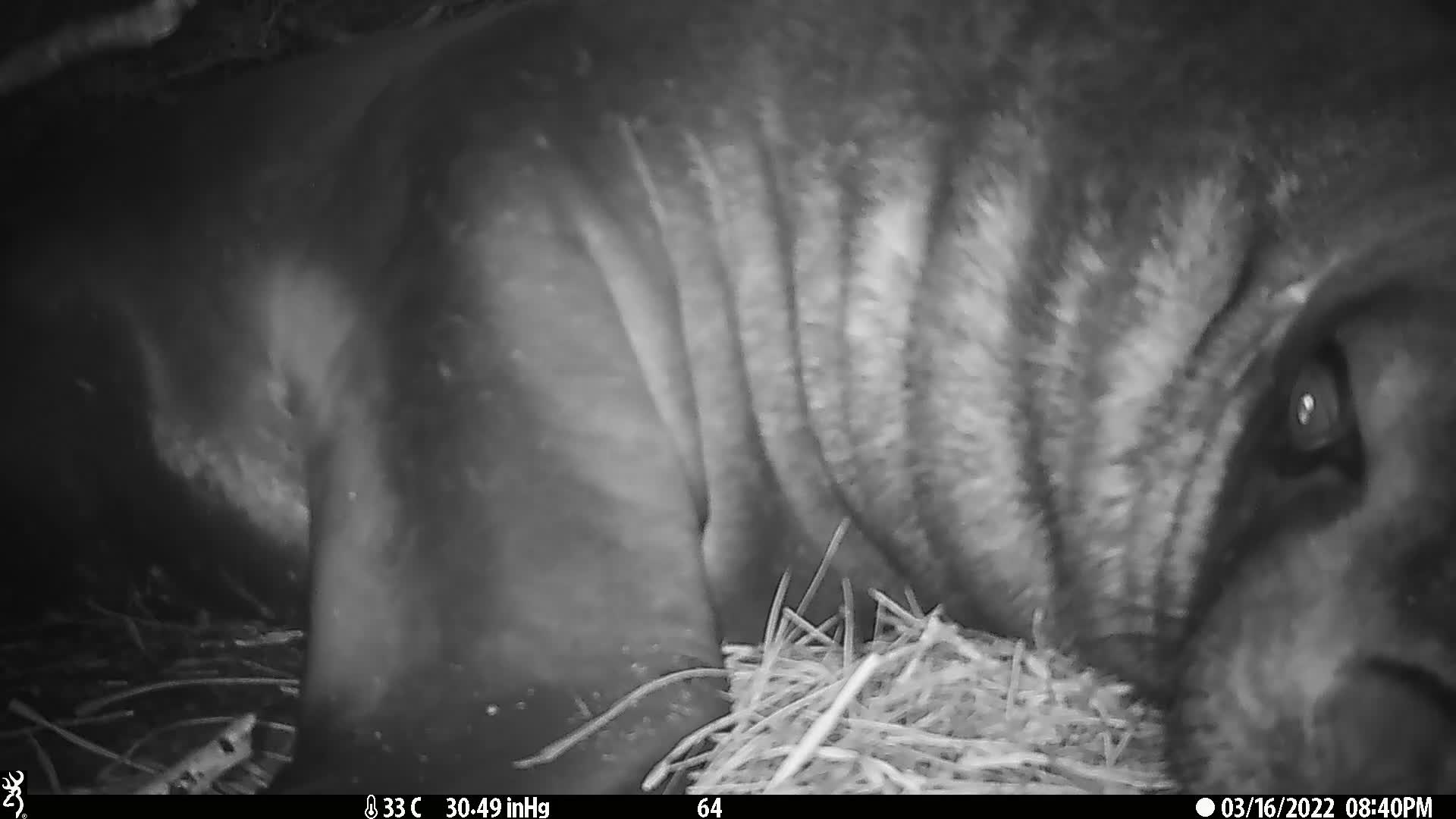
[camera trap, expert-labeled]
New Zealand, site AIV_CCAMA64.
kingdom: Animalia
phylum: Chordata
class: Mammalia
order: Carnivora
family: Otariidae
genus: Phocarctos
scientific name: Phocarctos hookeri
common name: new zealand sea lion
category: sealion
Sealion (new zealand sea lion) (Phocarctos hookeri).